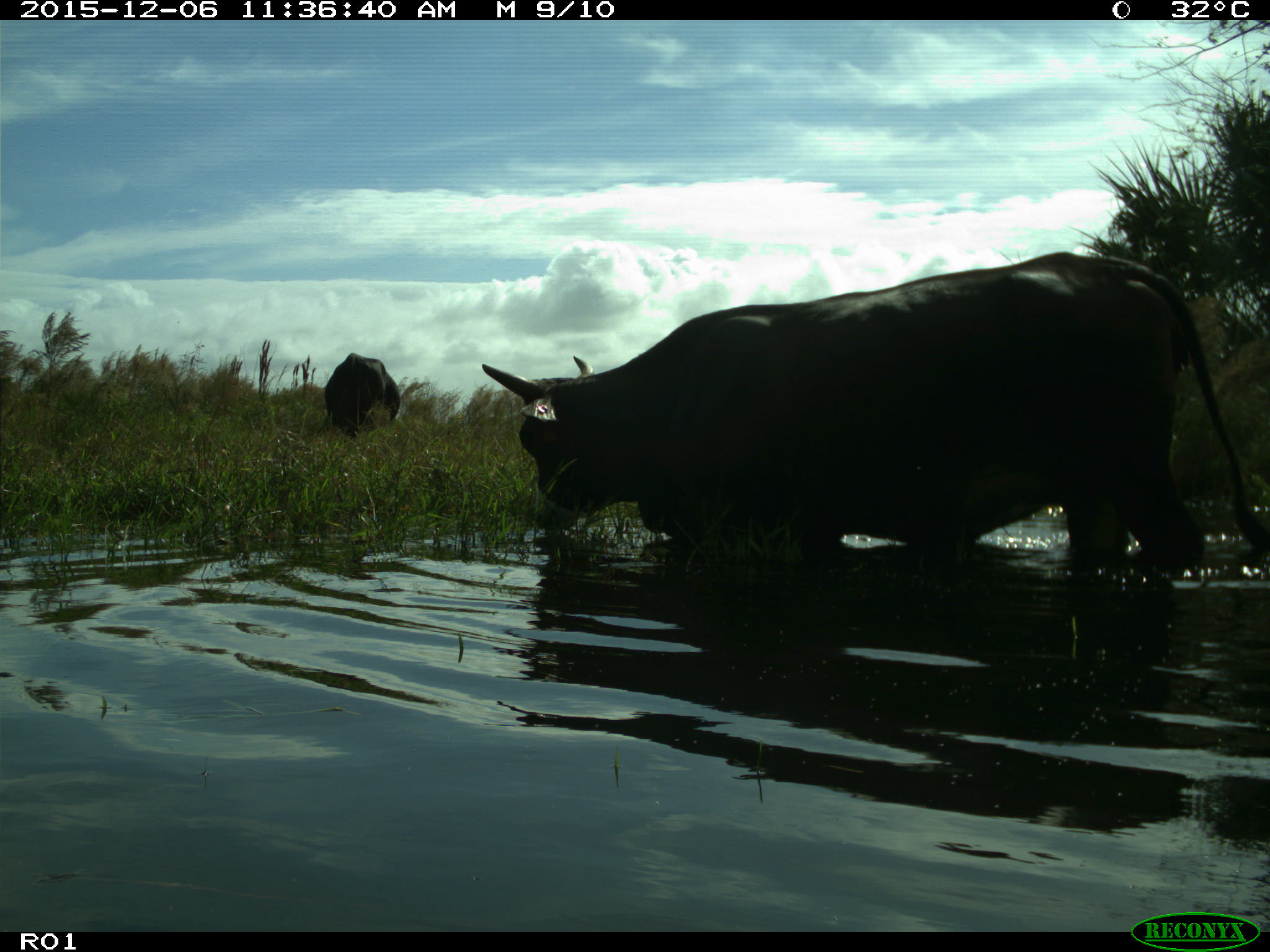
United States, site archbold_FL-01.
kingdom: Animalia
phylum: Chordata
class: Mammalia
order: Artiodactyla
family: Bovidae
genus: Bos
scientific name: Bos taurus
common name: domestic cow